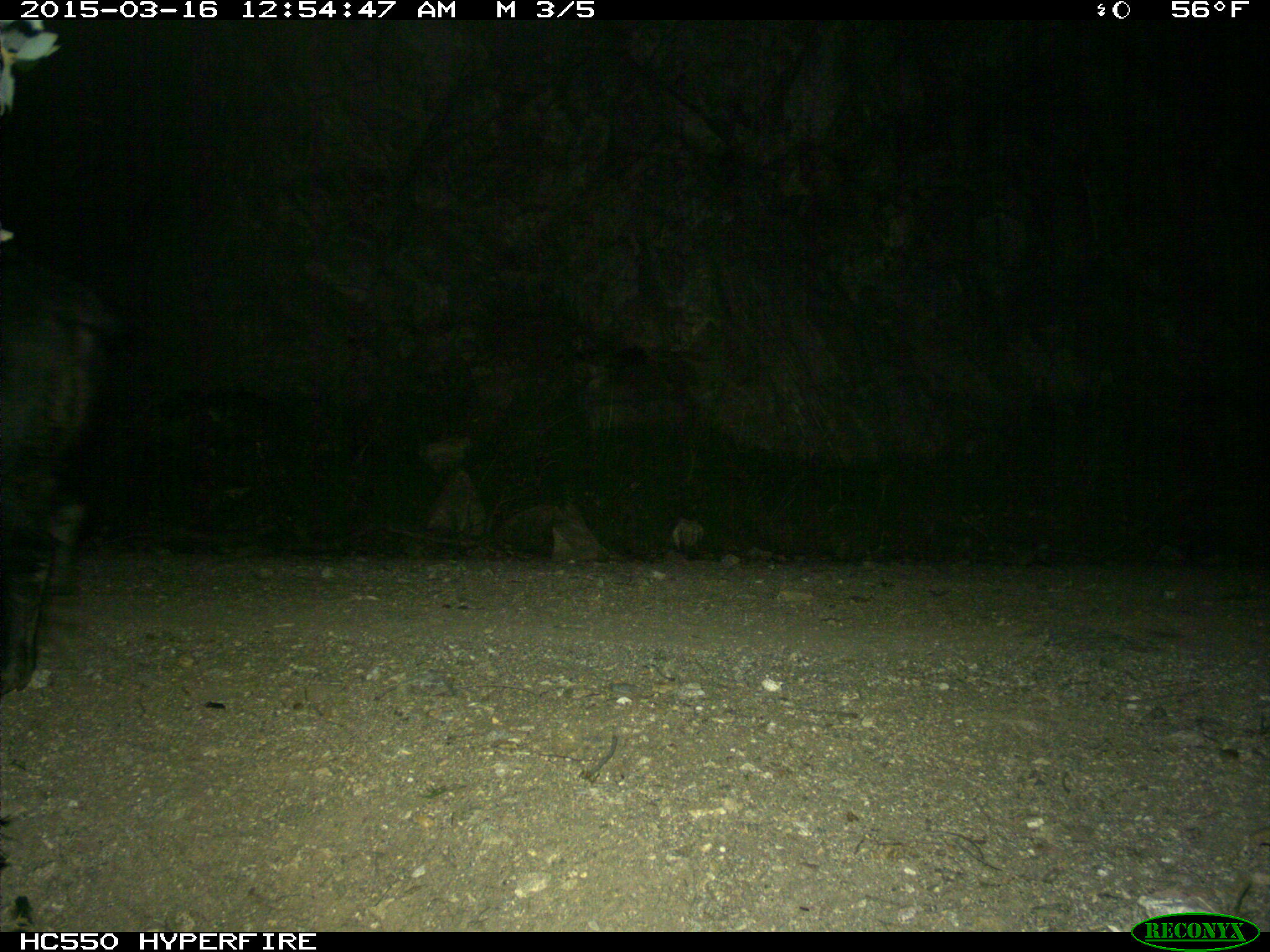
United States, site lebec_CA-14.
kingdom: Animalia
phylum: Chordata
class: Mammalia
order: Artiodactyla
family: Suidae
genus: Sus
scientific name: Sus scrofa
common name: wild boar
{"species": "Sus scrofa (wild boar)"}